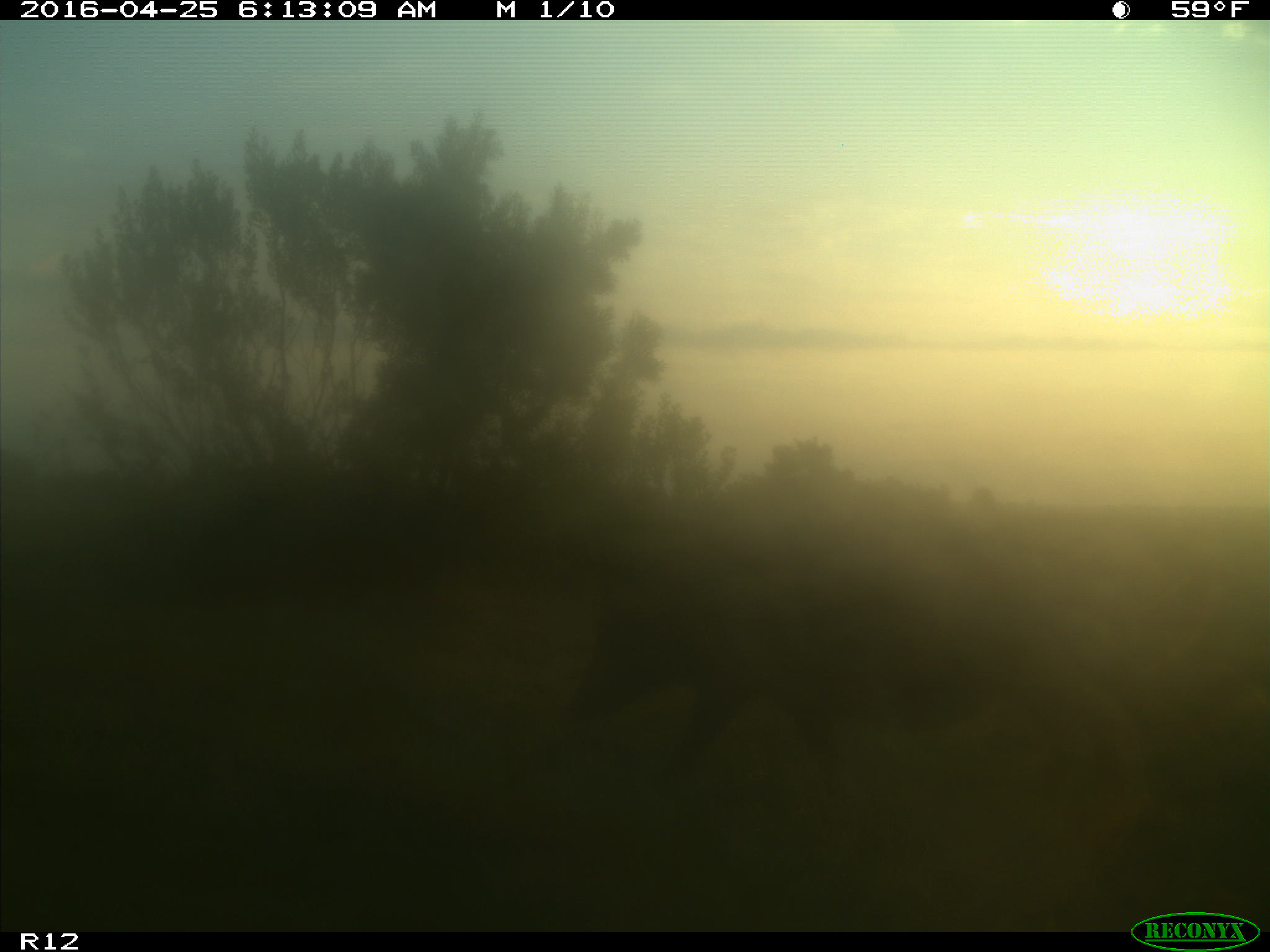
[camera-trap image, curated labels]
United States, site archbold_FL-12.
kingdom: Animalia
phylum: Chordata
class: Mammalia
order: Artiodactyla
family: Suidae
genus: Sus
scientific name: Sus scrofa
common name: wild boar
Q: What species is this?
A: Sus scrofa (wild boar).